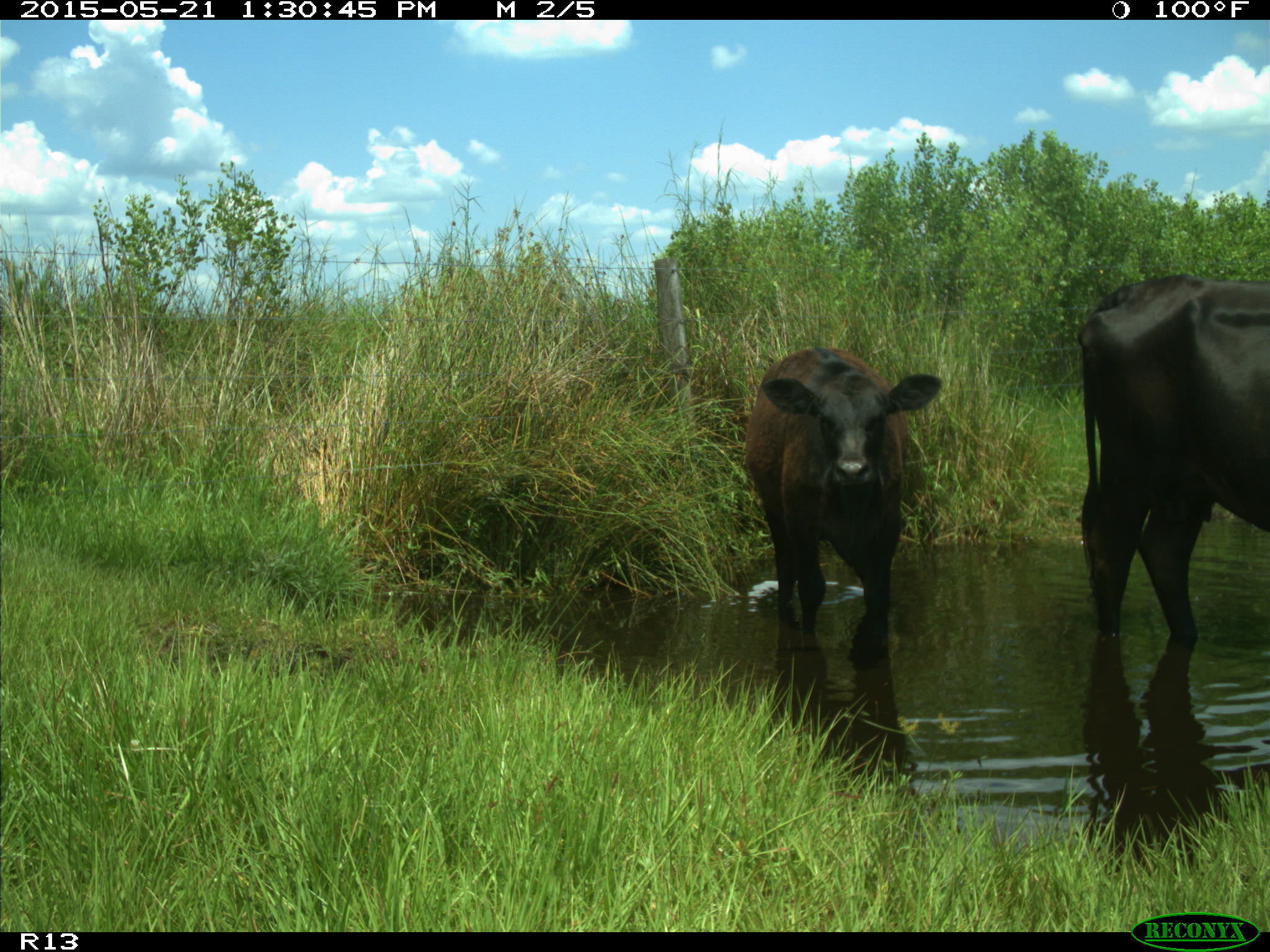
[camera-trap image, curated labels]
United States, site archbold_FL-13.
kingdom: Animalia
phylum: Chordata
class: Mammalia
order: Artiodactyla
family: Bovidae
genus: Bos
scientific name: Bos taurus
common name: domestic cow